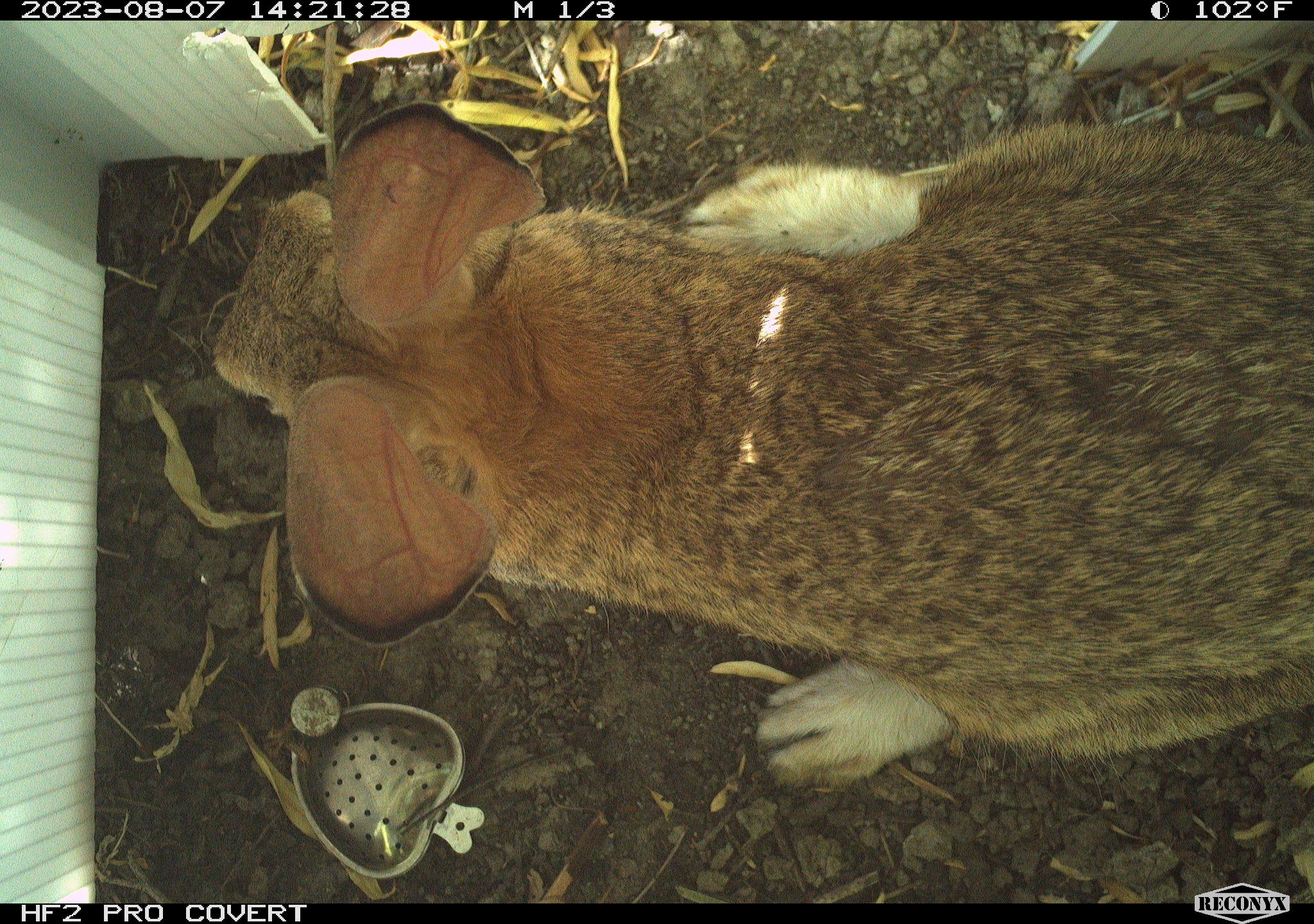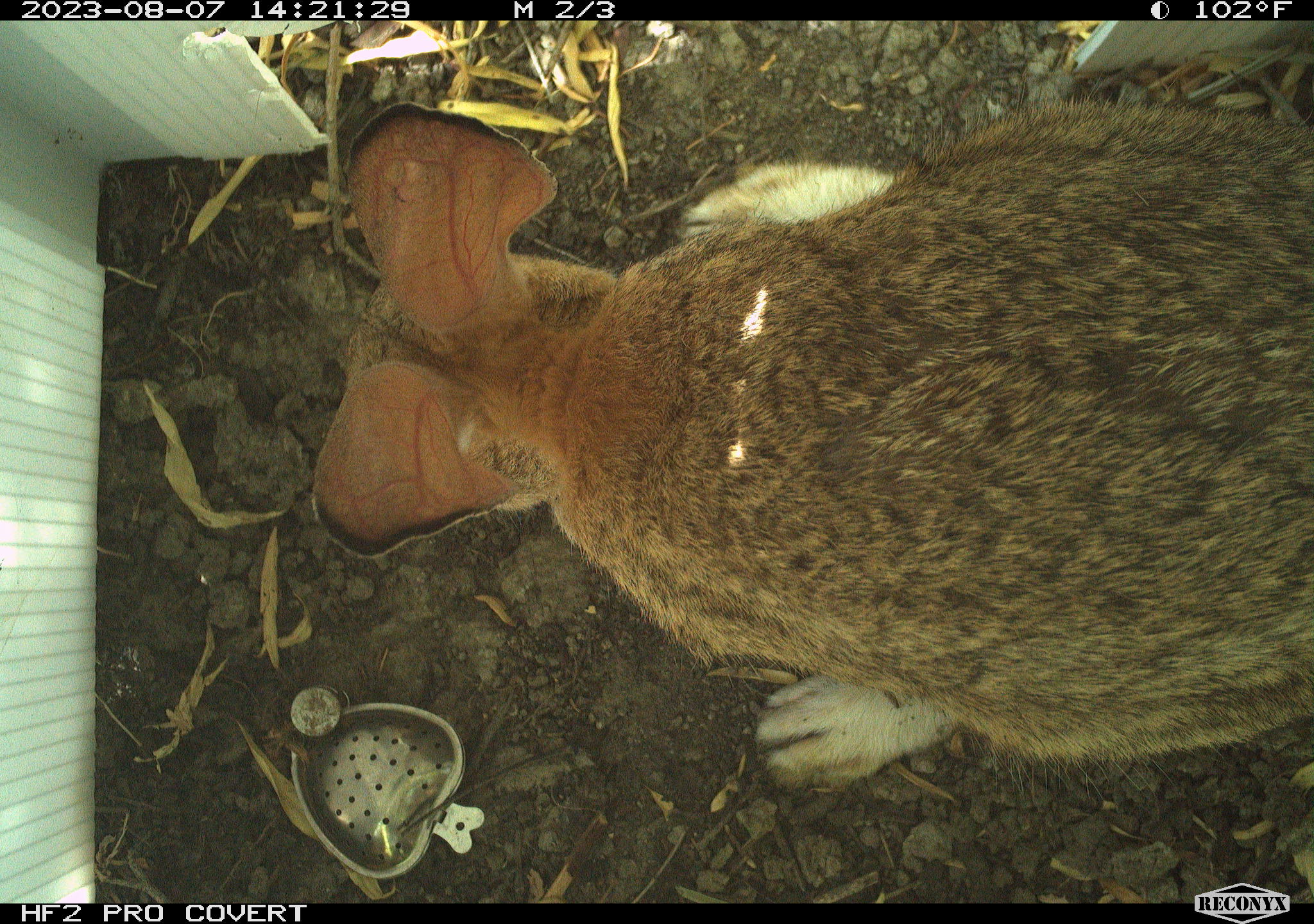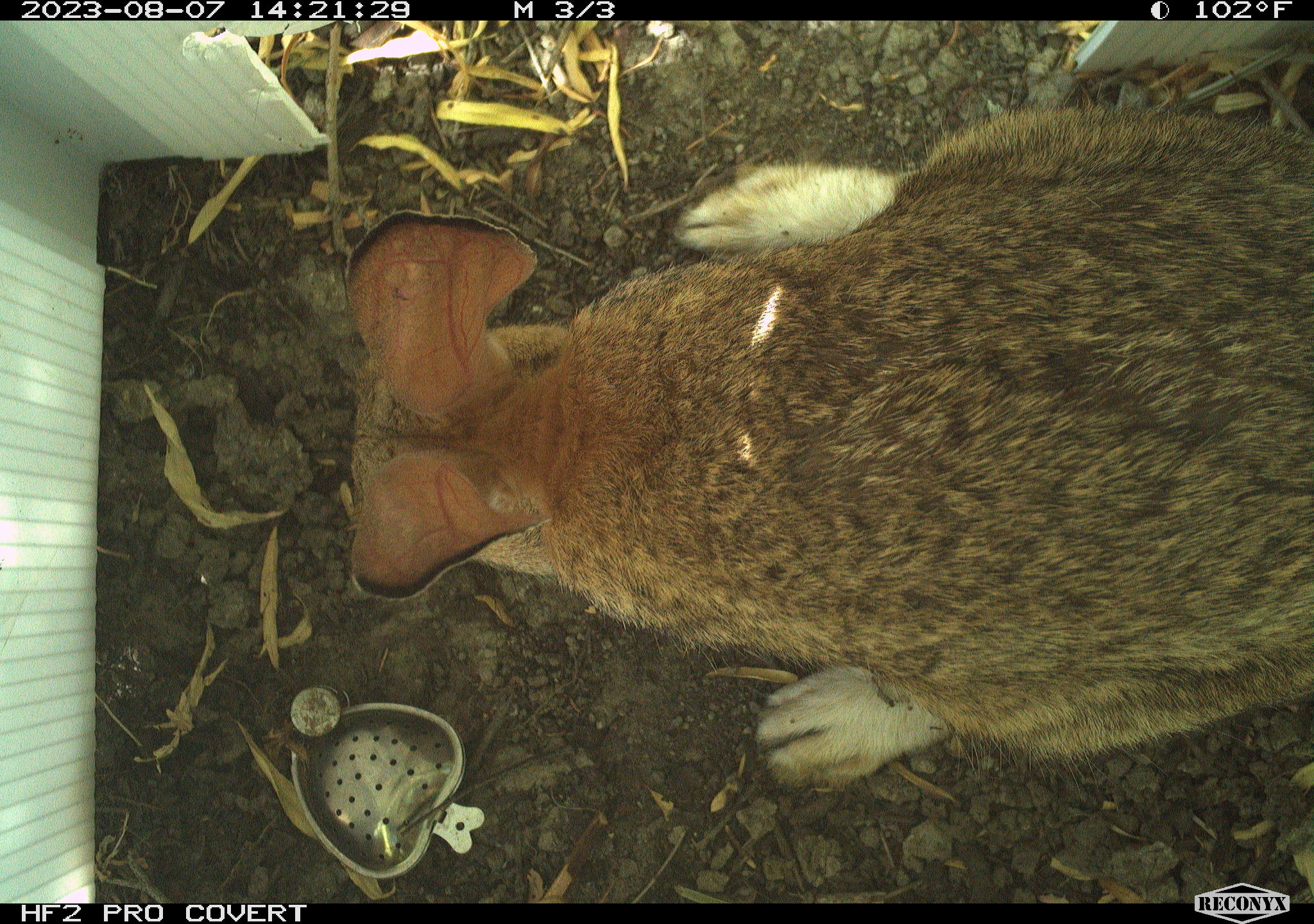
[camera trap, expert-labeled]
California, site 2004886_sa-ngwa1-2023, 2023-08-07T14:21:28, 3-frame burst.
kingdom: Animalia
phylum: Chordata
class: Mammalia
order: Lagomorpha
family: Leporidae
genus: Sylvilagus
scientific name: Sylvilagus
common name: cottontail rabbits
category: sylvilagus species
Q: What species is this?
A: Sylvilagus species (cottontail rabbits) (Sylvilagus).